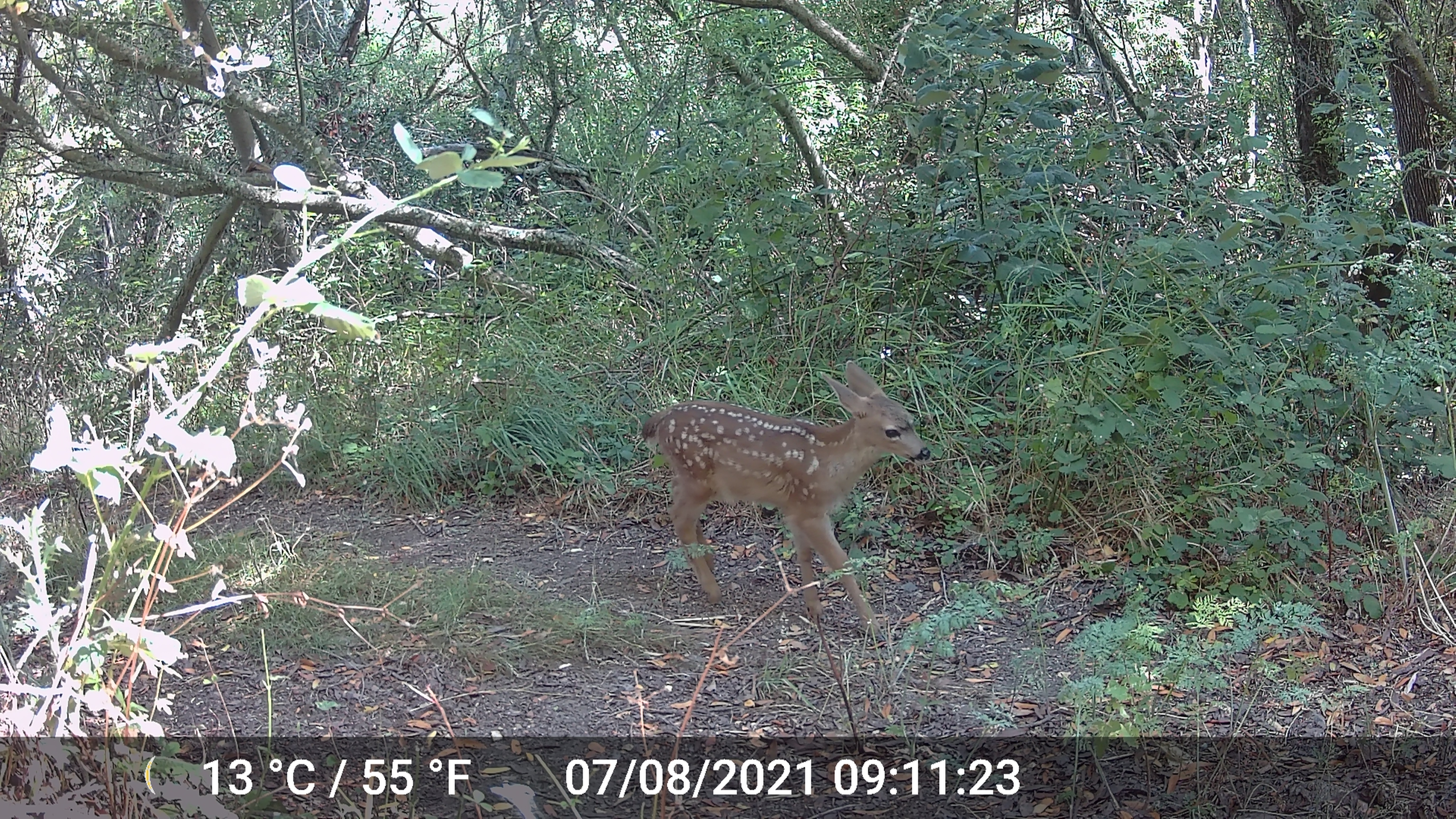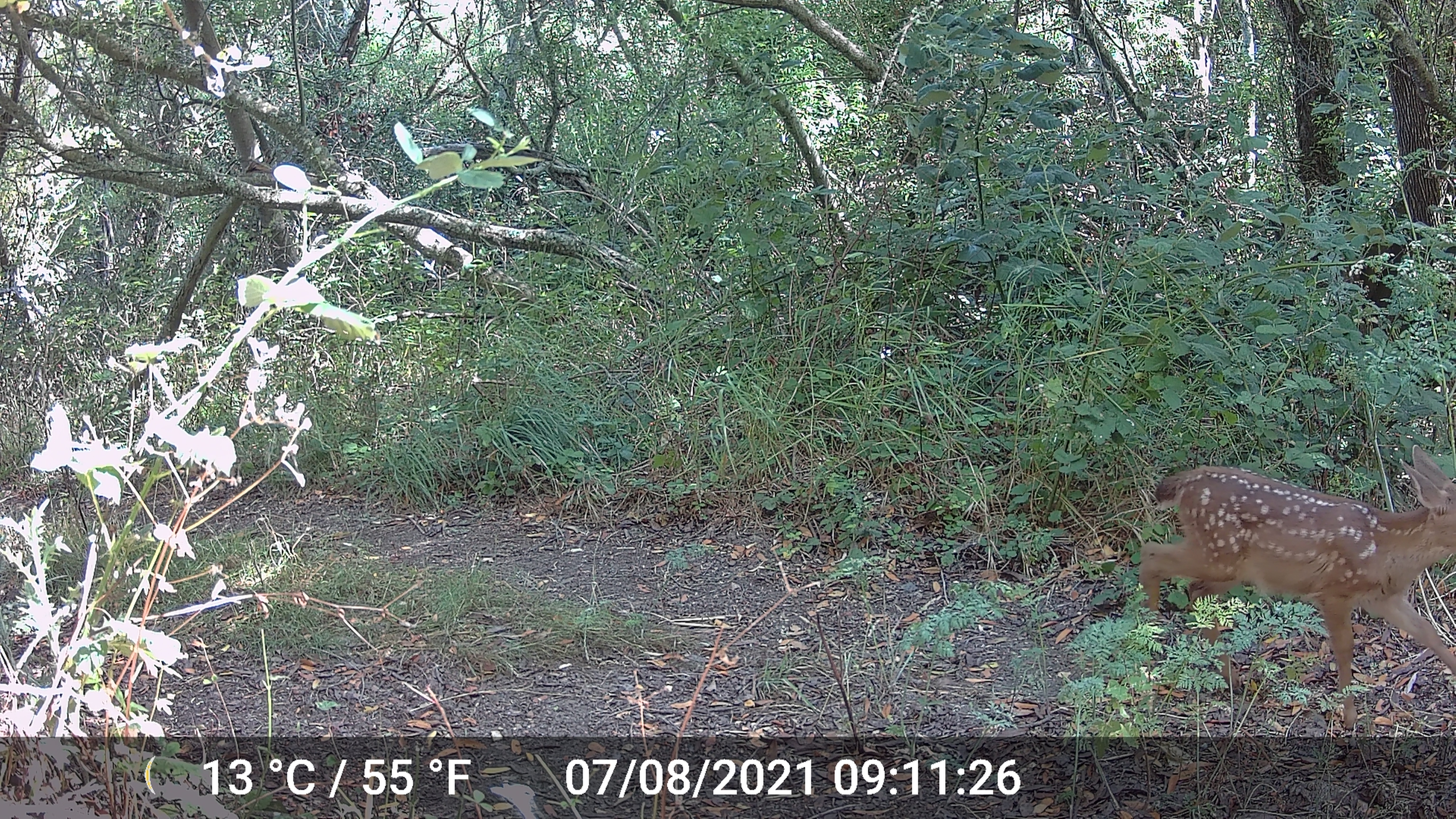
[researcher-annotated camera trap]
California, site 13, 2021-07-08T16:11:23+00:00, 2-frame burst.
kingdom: Animalia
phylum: Chordata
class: Mammalia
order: Artiodactyla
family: Cervidae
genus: Odocoileus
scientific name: Odocoileus hemionus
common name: mule deer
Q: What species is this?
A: Mule deer (Odocoileus hemionus).